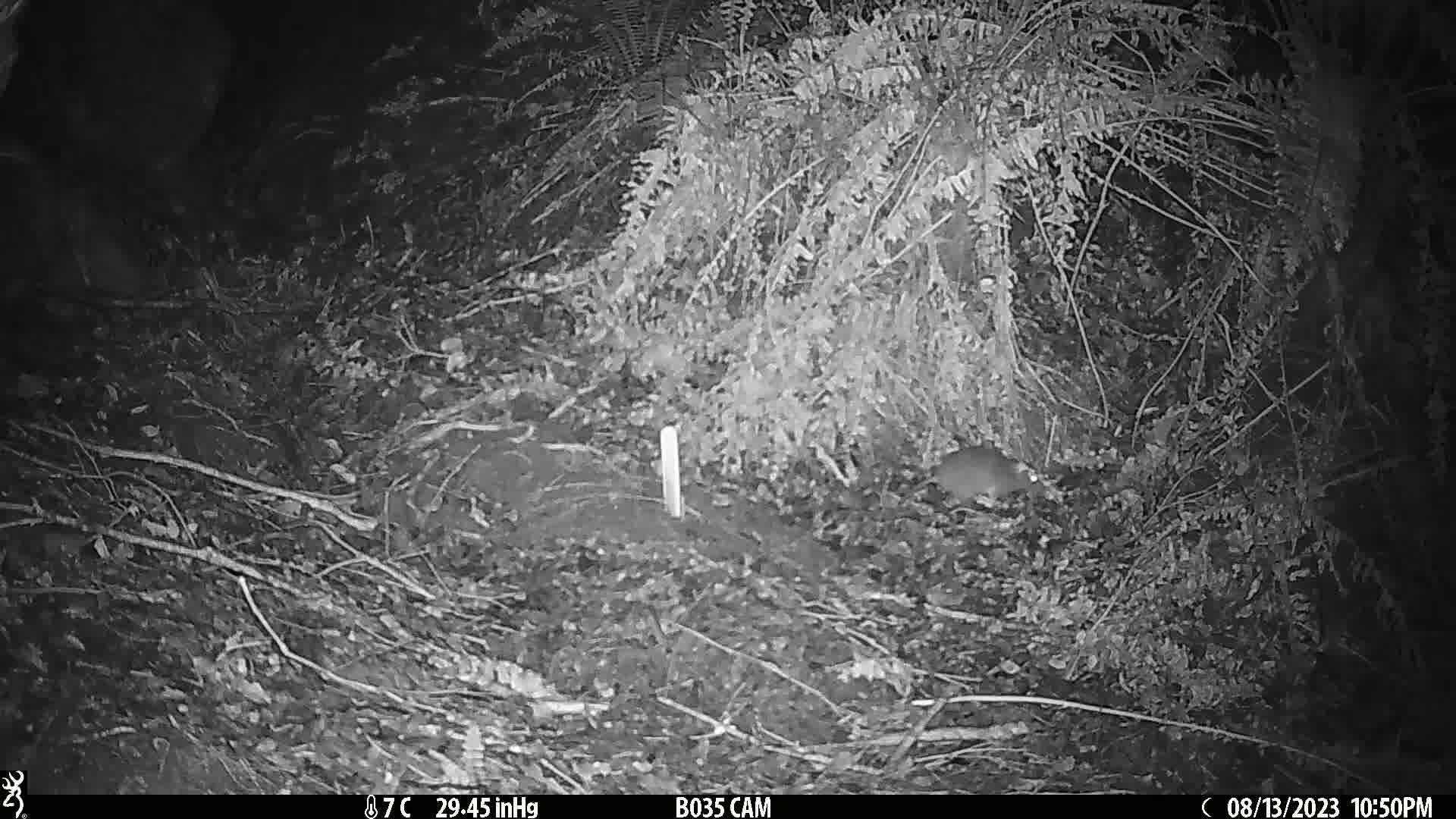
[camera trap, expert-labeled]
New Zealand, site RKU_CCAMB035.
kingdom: Animalia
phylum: Chordata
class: Mammalia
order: Rodentia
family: Muridae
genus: Rattus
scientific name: Rattus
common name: rat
Rat (Rattus).